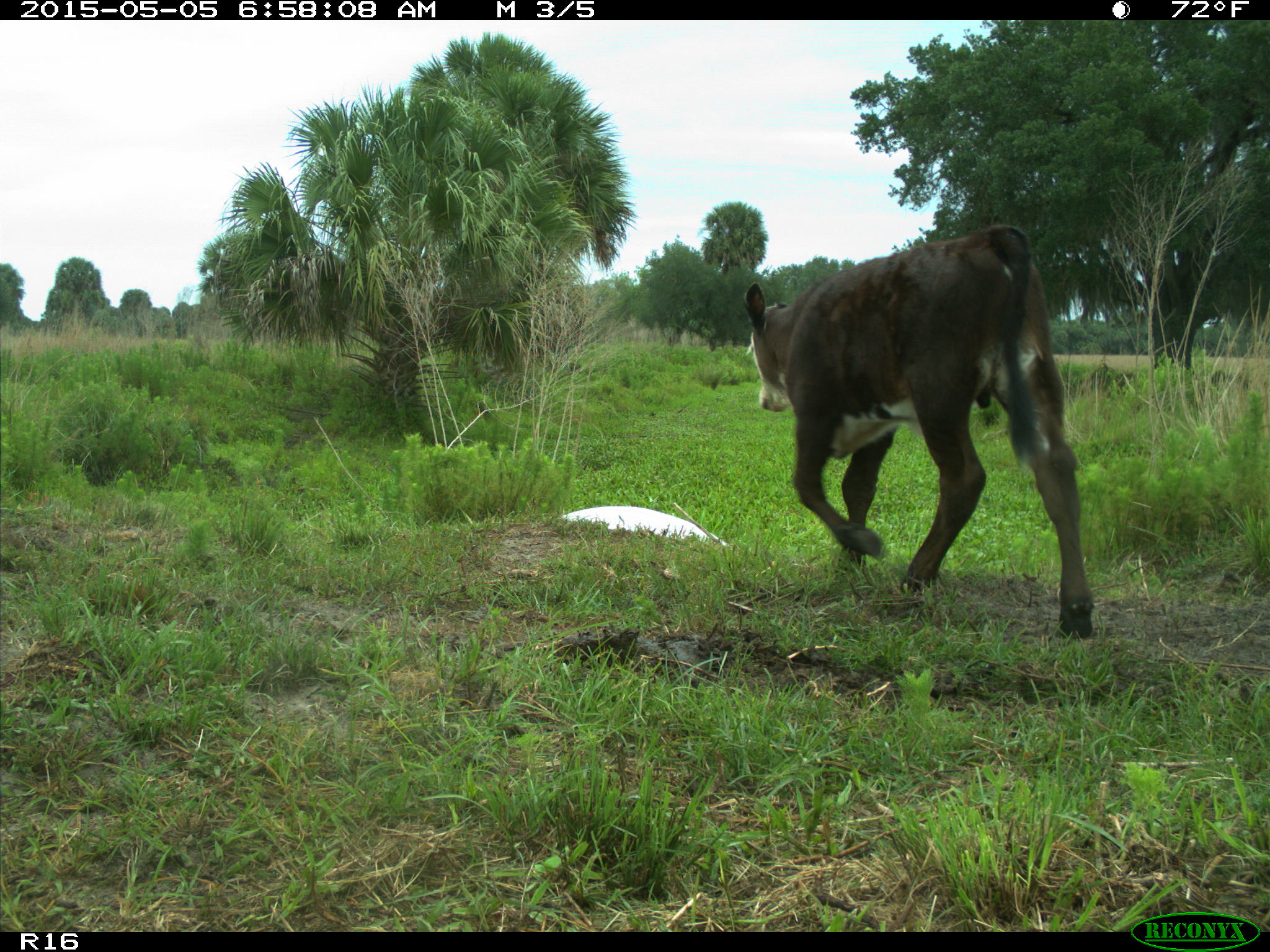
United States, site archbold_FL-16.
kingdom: Animalia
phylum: Chordata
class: Mammalia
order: Artiodactyla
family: Bovidae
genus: Bos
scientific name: Bos taurus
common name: domestic cow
Bos taurus (domestic cow).